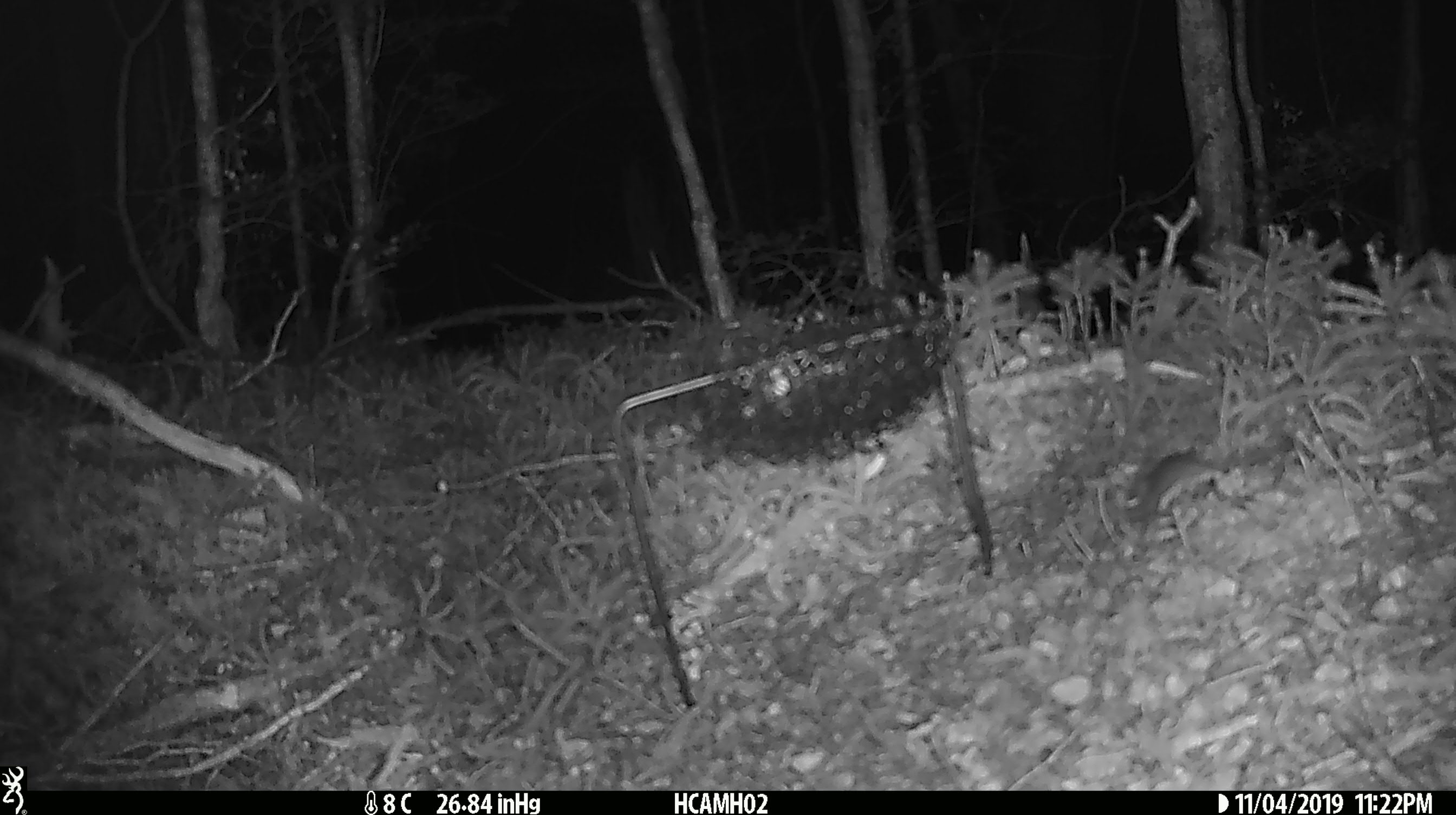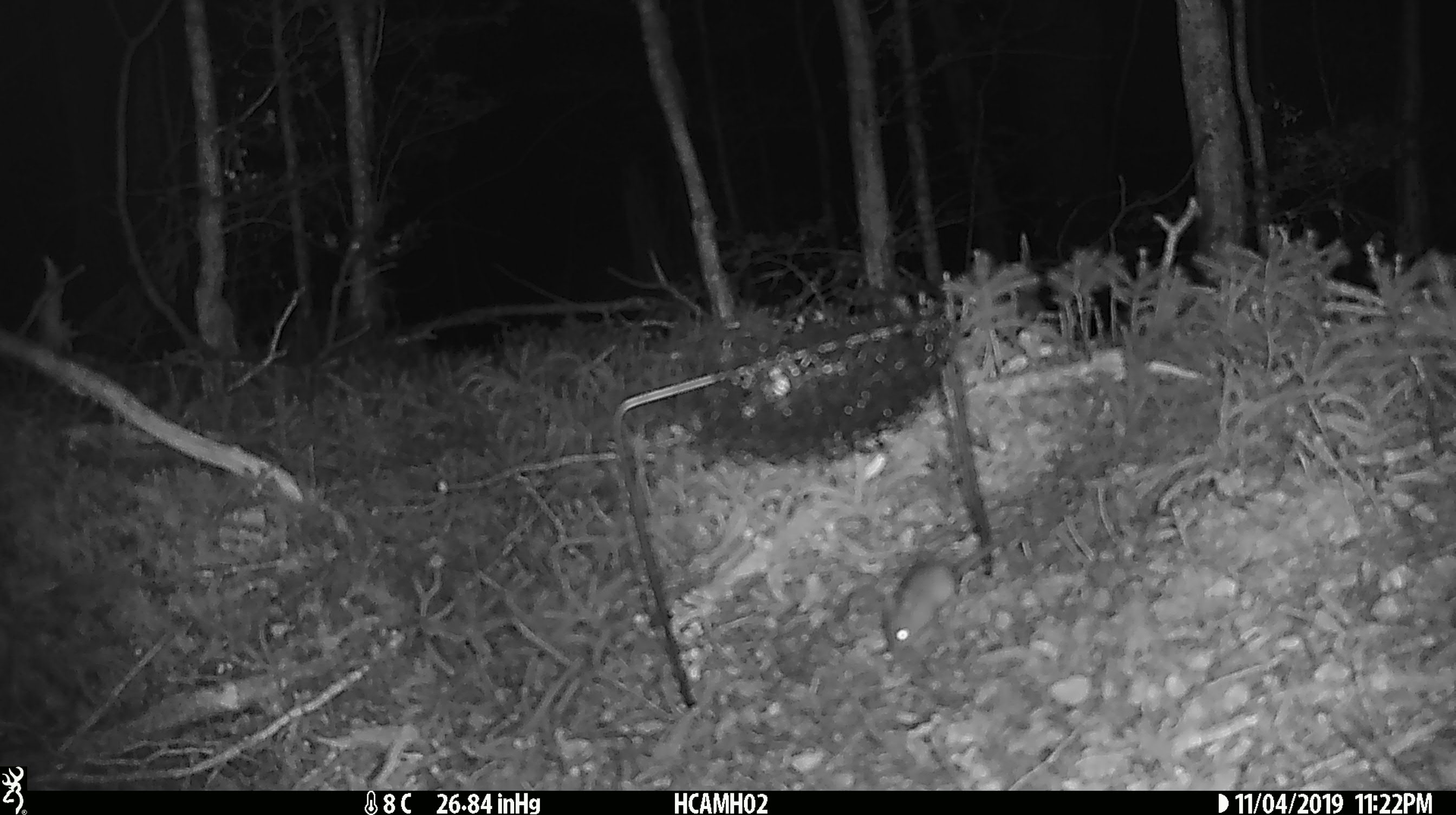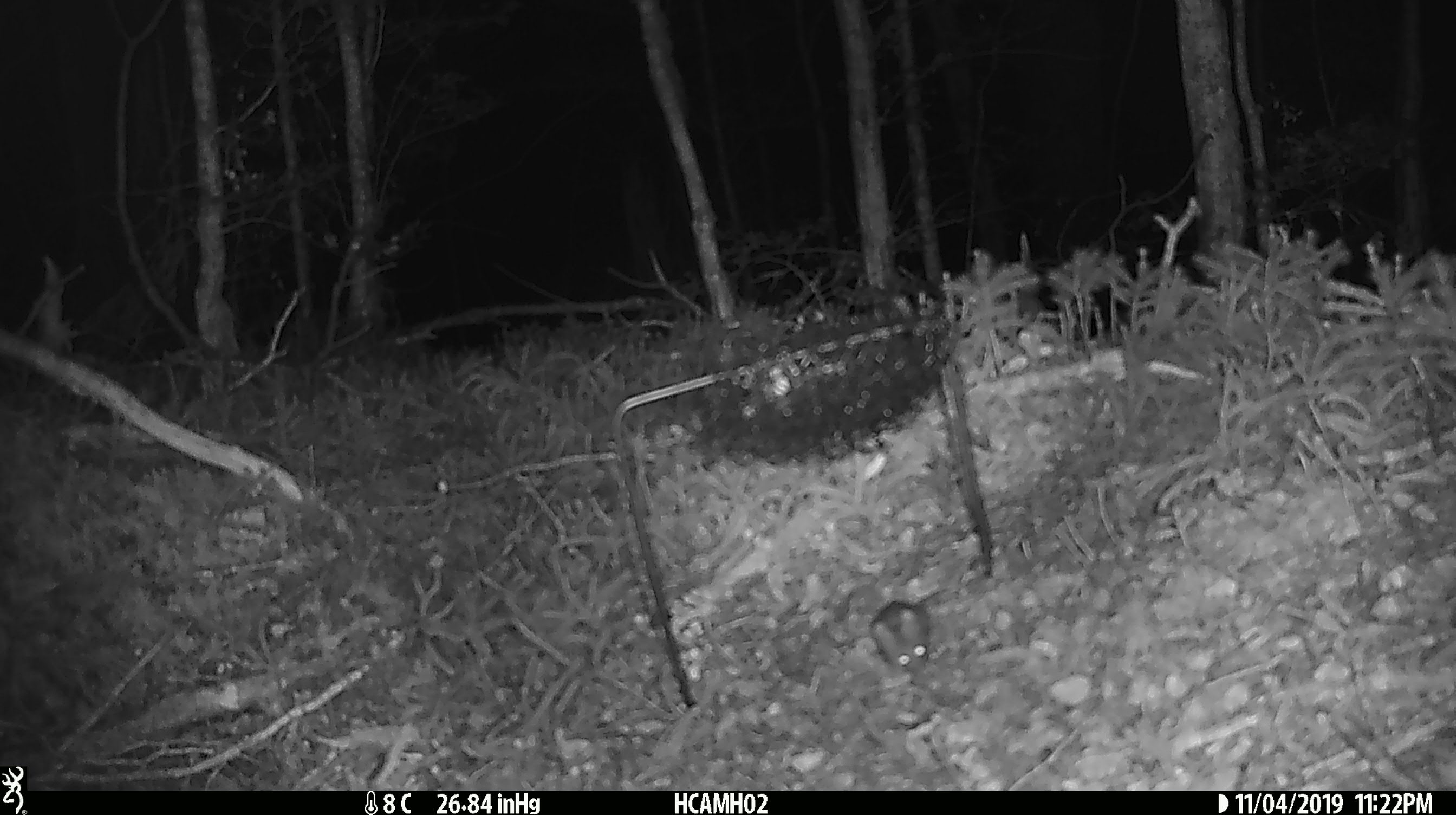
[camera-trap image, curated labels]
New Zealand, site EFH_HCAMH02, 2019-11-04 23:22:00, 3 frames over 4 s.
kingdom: Animalia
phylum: Chordata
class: Mammalia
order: Rodentia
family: Muridae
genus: Mus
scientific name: Mus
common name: mouse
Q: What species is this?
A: Mouse (Mus).